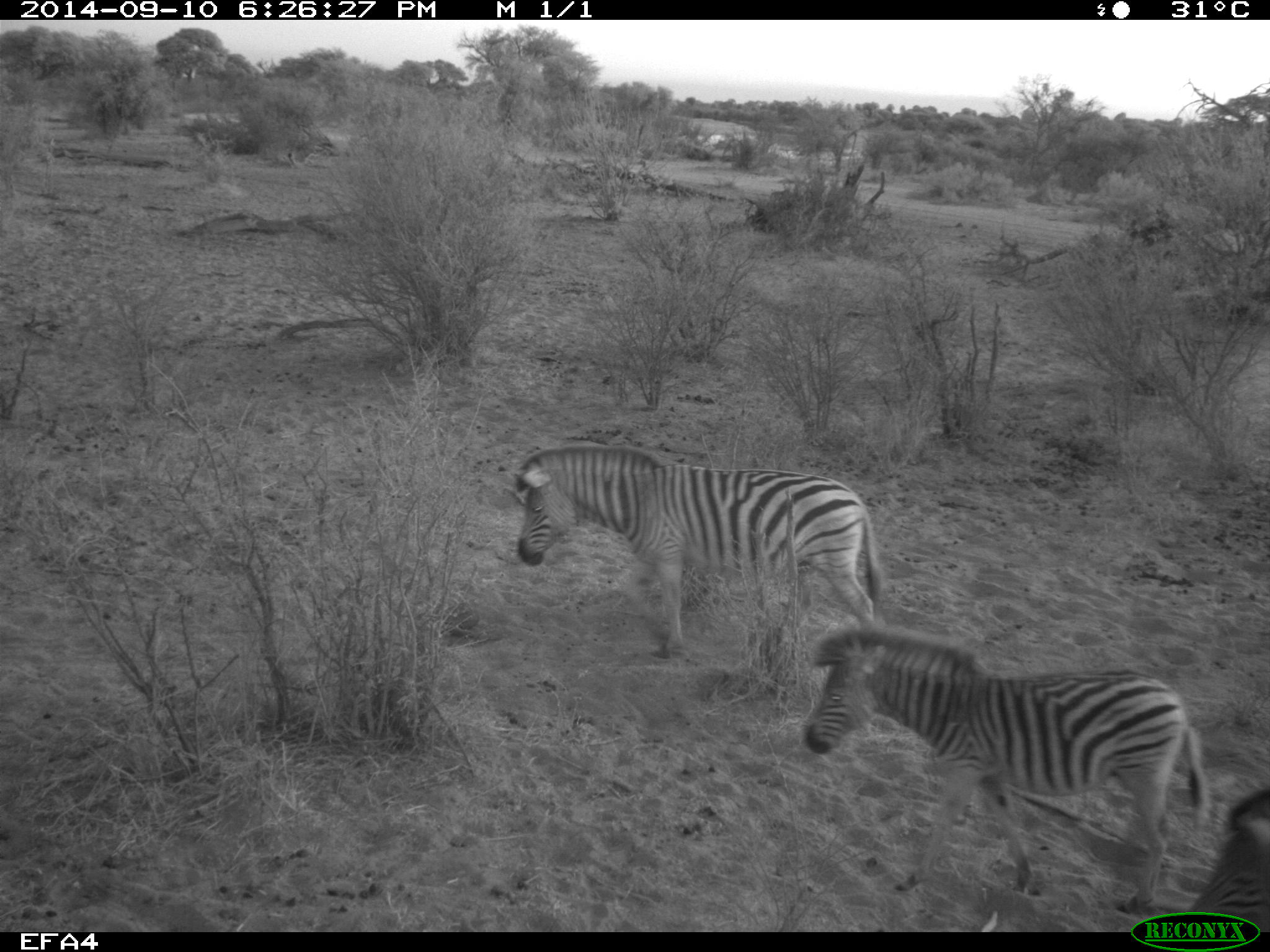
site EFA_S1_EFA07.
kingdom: Animalia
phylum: Chordata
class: Mammalia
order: Perissodactyla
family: Equidae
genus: Equus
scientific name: Equus quagga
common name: plains zebra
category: zebraplains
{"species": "zebraplains (plains zebra) (Equus quagga)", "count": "2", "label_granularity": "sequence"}